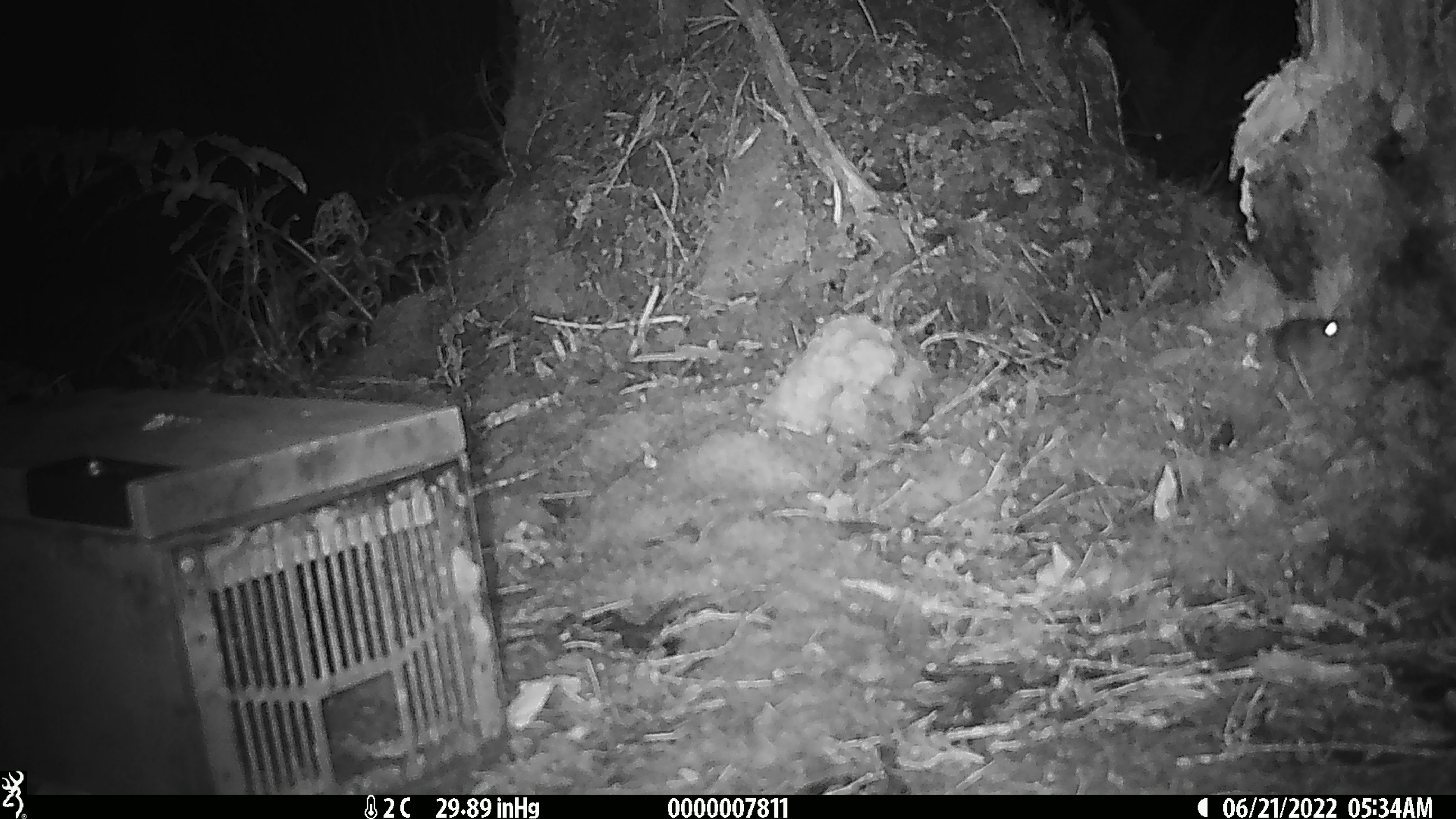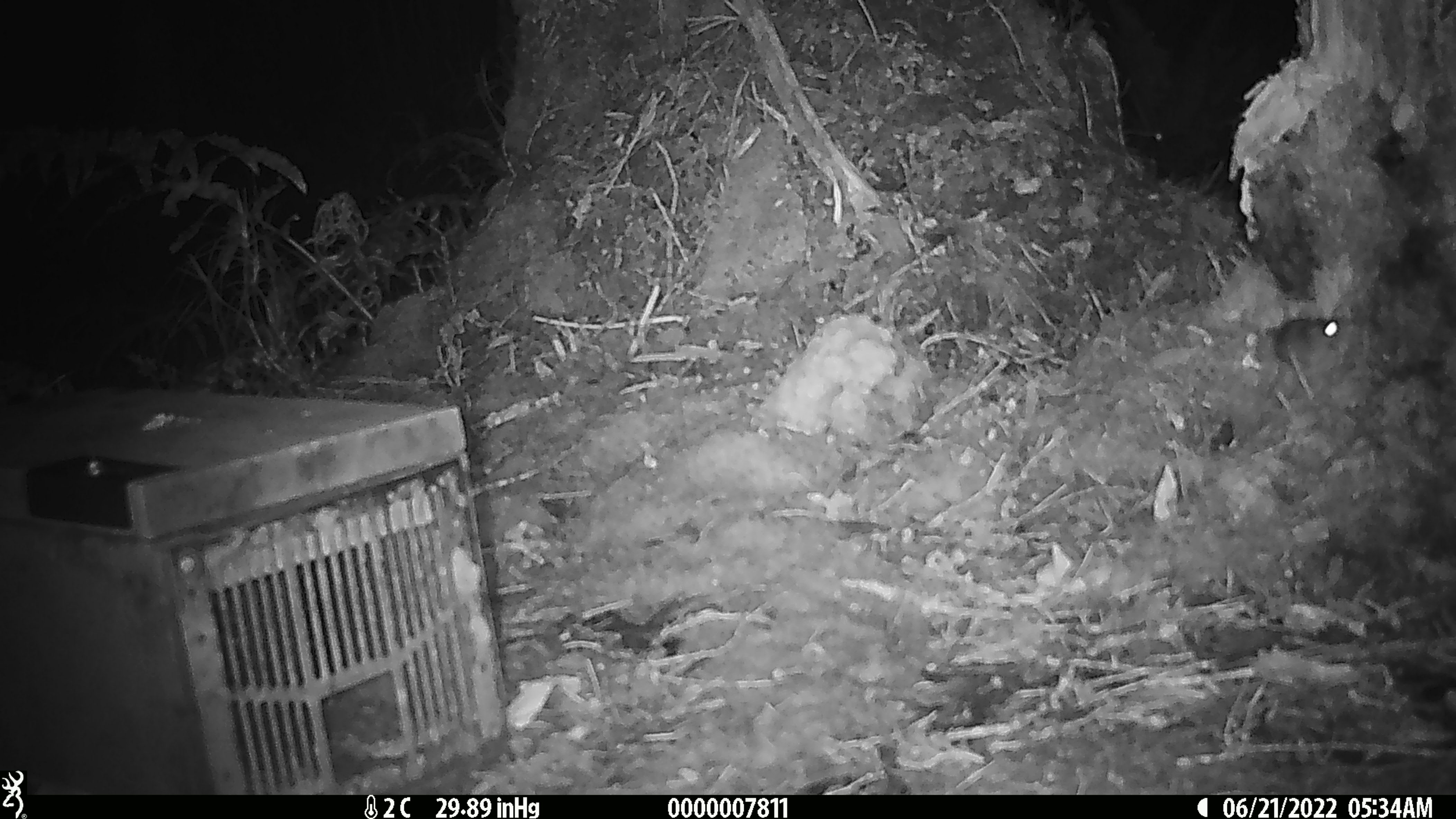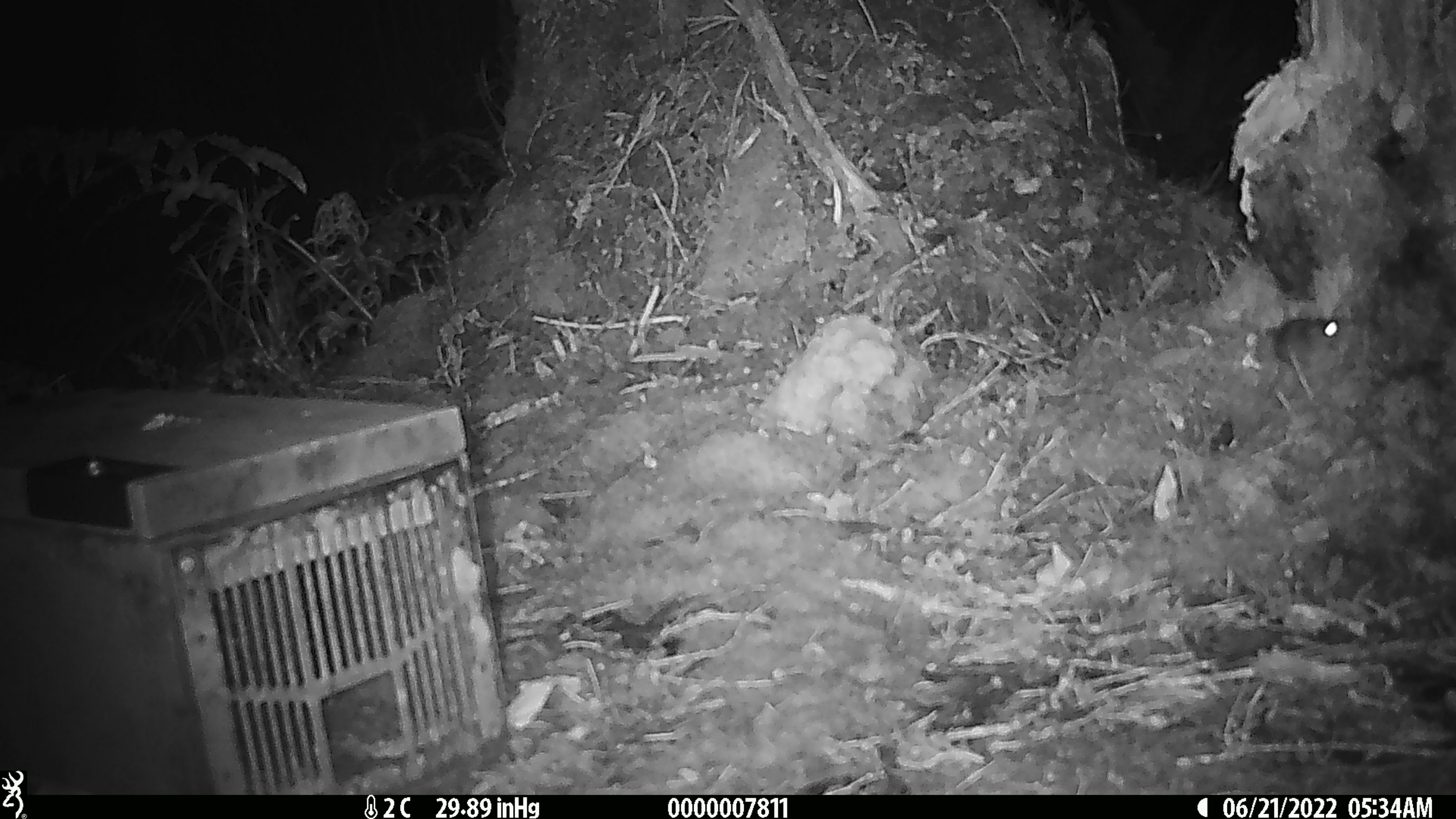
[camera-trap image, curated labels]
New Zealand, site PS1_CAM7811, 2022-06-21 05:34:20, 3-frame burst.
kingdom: Animalia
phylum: Chordata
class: Mammalia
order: Rodentia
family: Muridae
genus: Mus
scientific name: Mus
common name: mouse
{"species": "mouse (Mus)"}